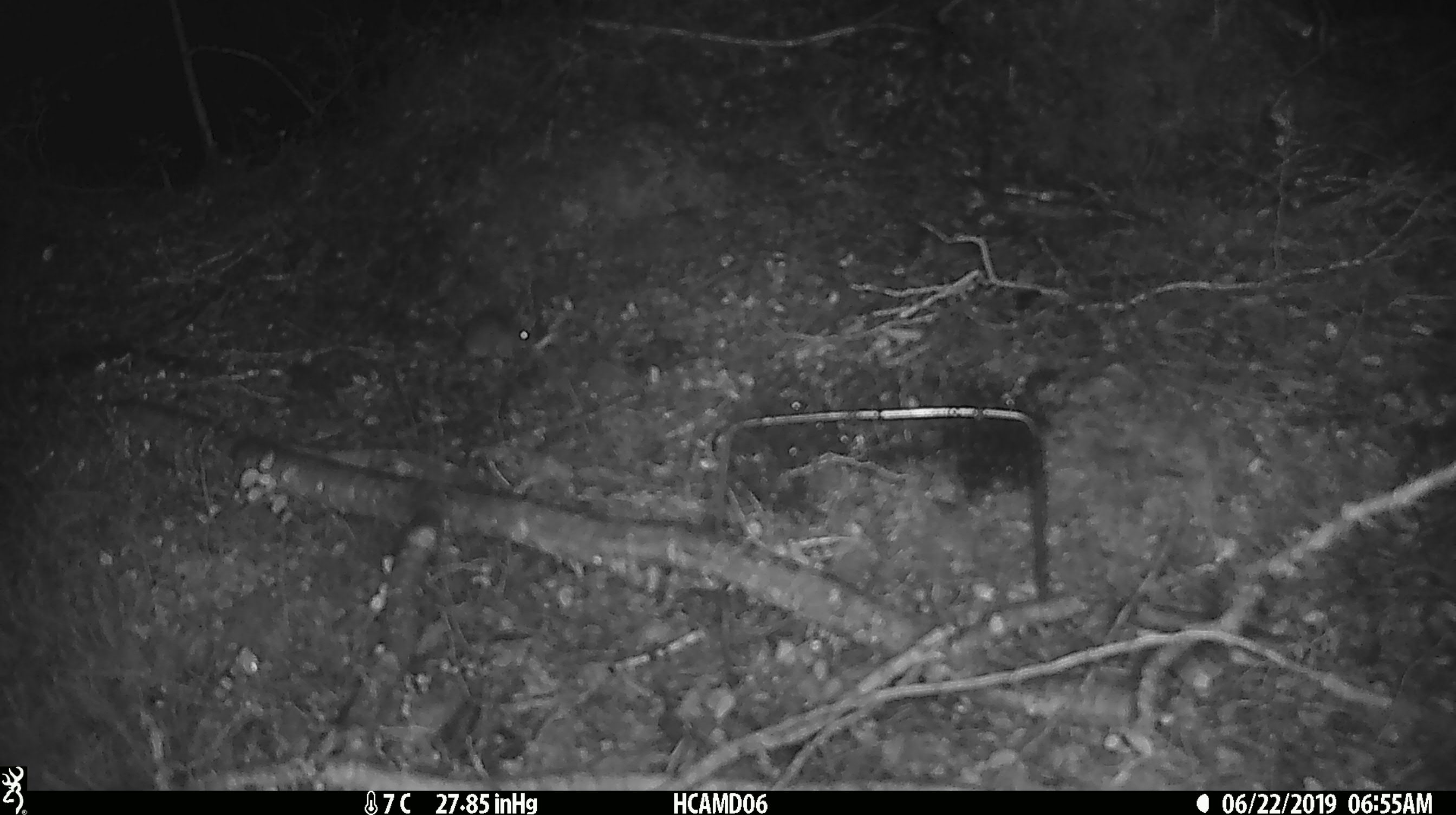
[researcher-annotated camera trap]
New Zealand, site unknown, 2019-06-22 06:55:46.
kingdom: Animalia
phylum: Chordata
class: Mammalia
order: Rodentia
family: Muridae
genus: Mus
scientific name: Mus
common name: mouse